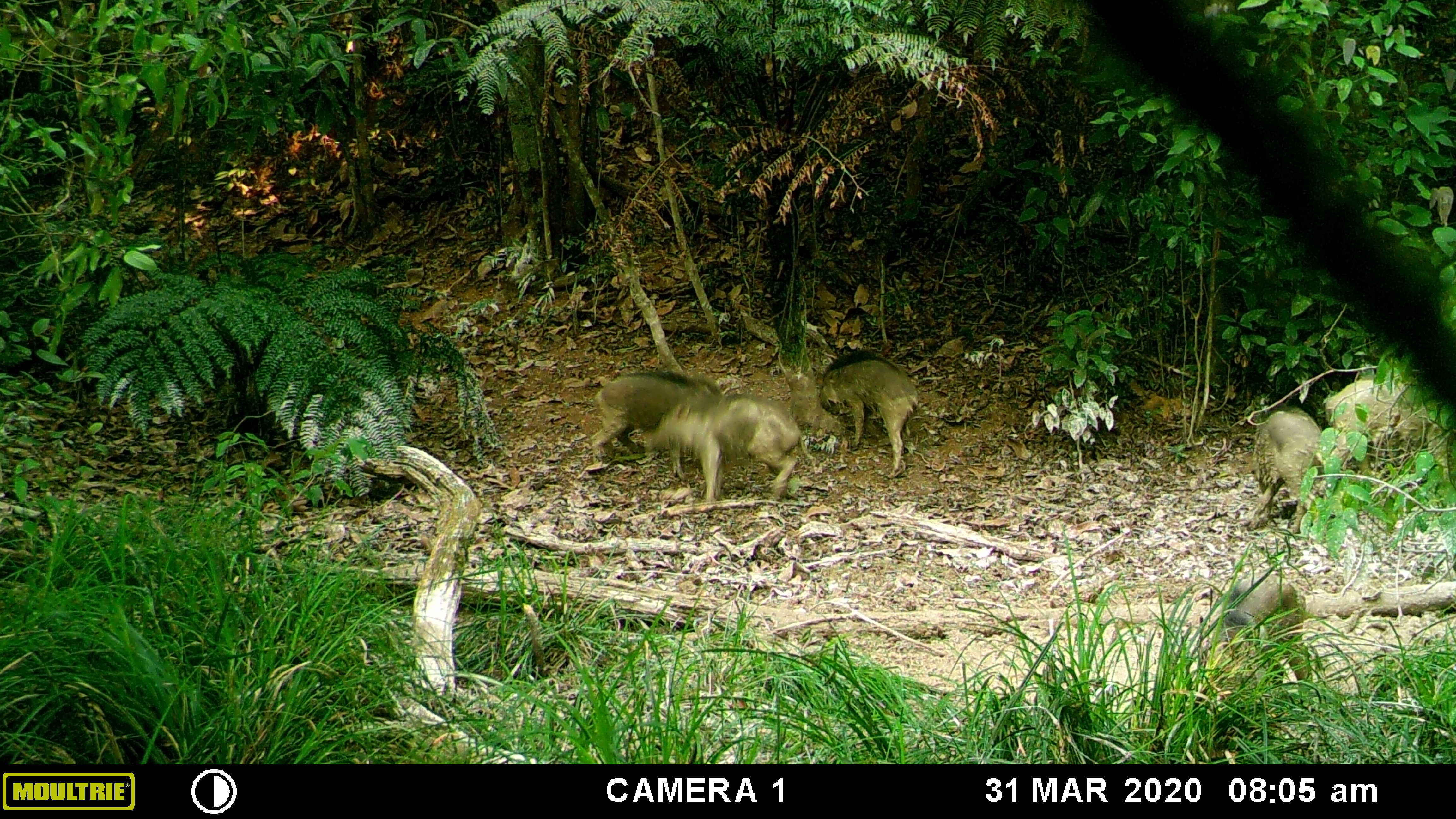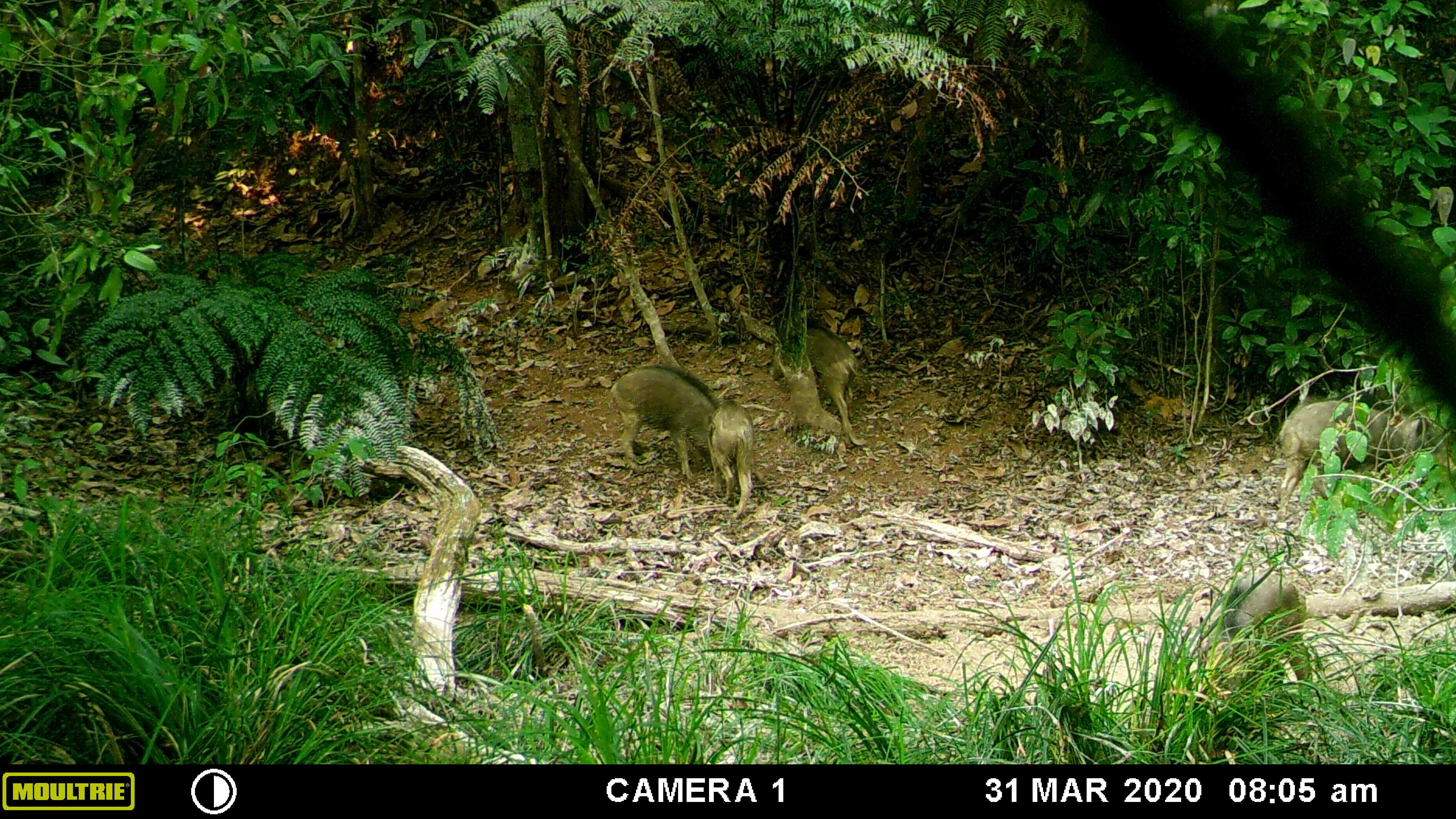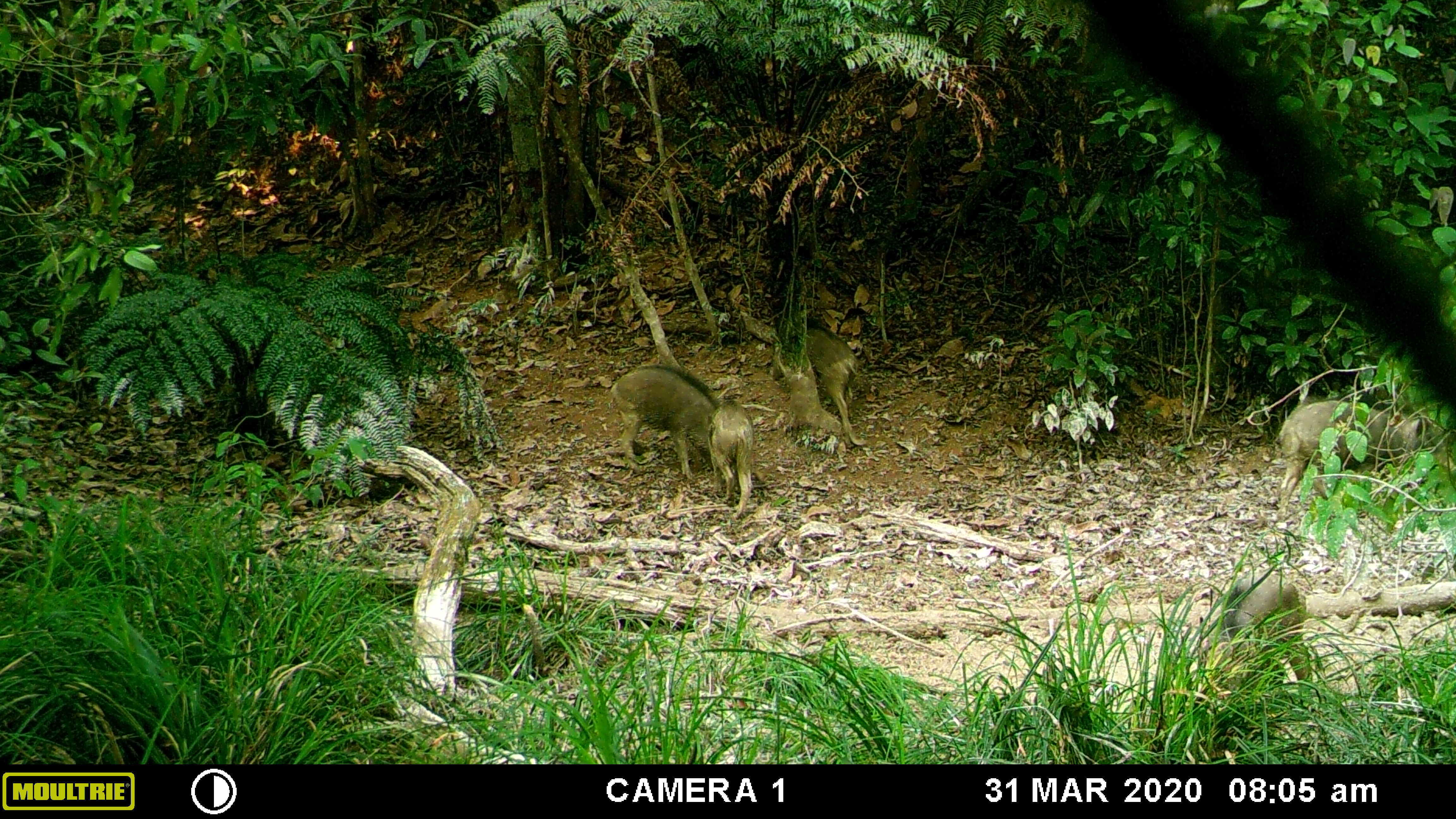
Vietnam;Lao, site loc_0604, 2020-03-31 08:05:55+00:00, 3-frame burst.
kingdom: Animalia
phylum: Chordata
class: Mammalia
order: Artiodactyla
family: Suidae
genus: Sus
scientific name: Sus scrofa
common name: eurasian wild pig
Eurasian wild pig (Sus scrofa). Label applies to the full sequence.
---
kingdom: Animalia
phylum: Chordata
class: Aves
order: Galliformes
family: Phasianidae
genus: Gallus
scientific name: Gallus gallus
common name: red junglefowl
Red junglefowl (Gallus gallus). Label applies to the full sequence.